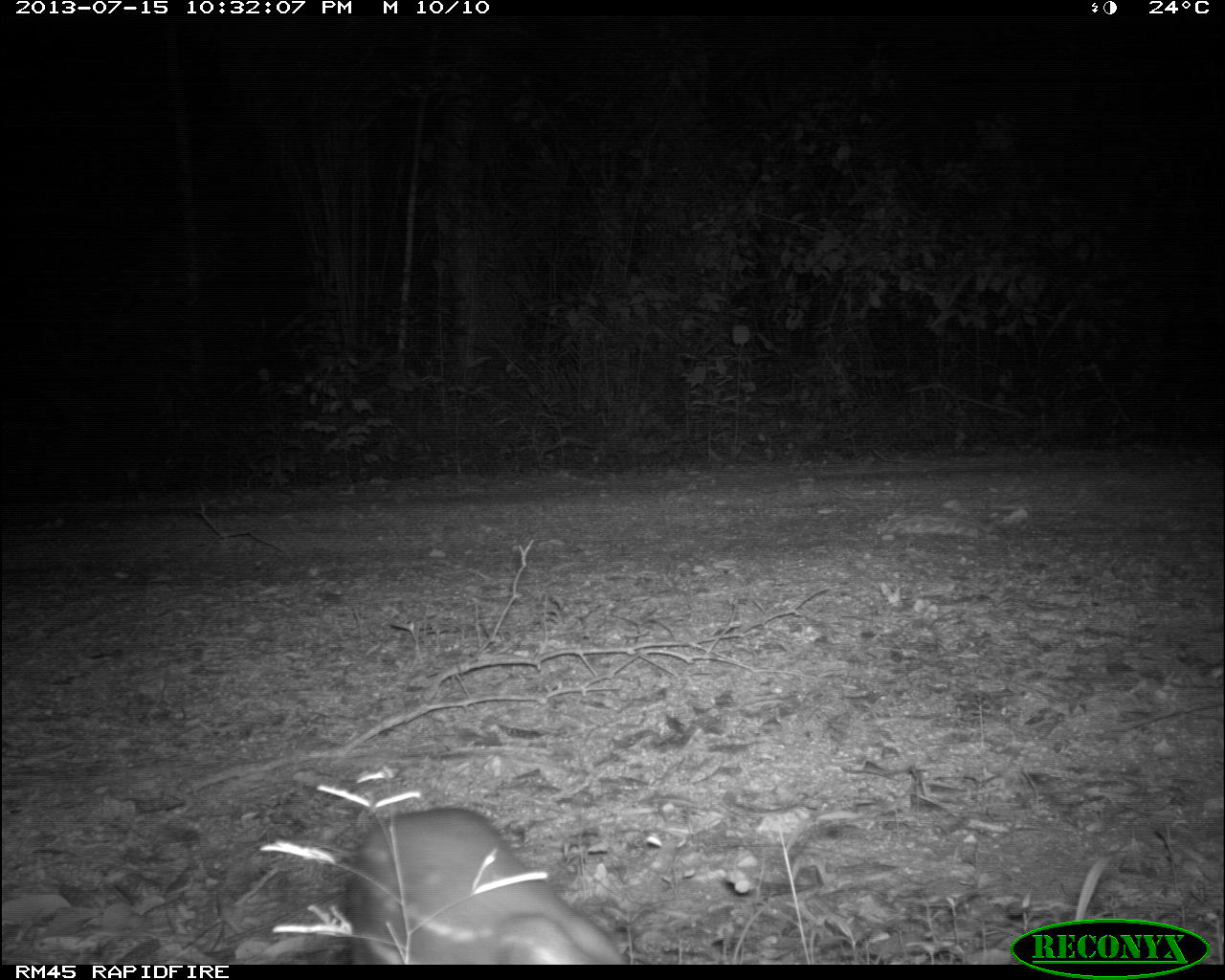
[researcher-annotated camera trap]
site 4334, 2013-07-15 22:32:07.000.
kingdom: Animalia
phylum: Chordata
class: Mammalia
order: Rodentia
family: Cuniculidae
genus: Cuniculus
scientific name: Cuniculus paca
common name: lowland paca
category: agouti paca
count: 1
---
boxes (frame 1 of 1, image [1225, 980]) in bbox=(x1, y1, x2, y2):
agouti paca: bbox=(345, 805, 628, 965)